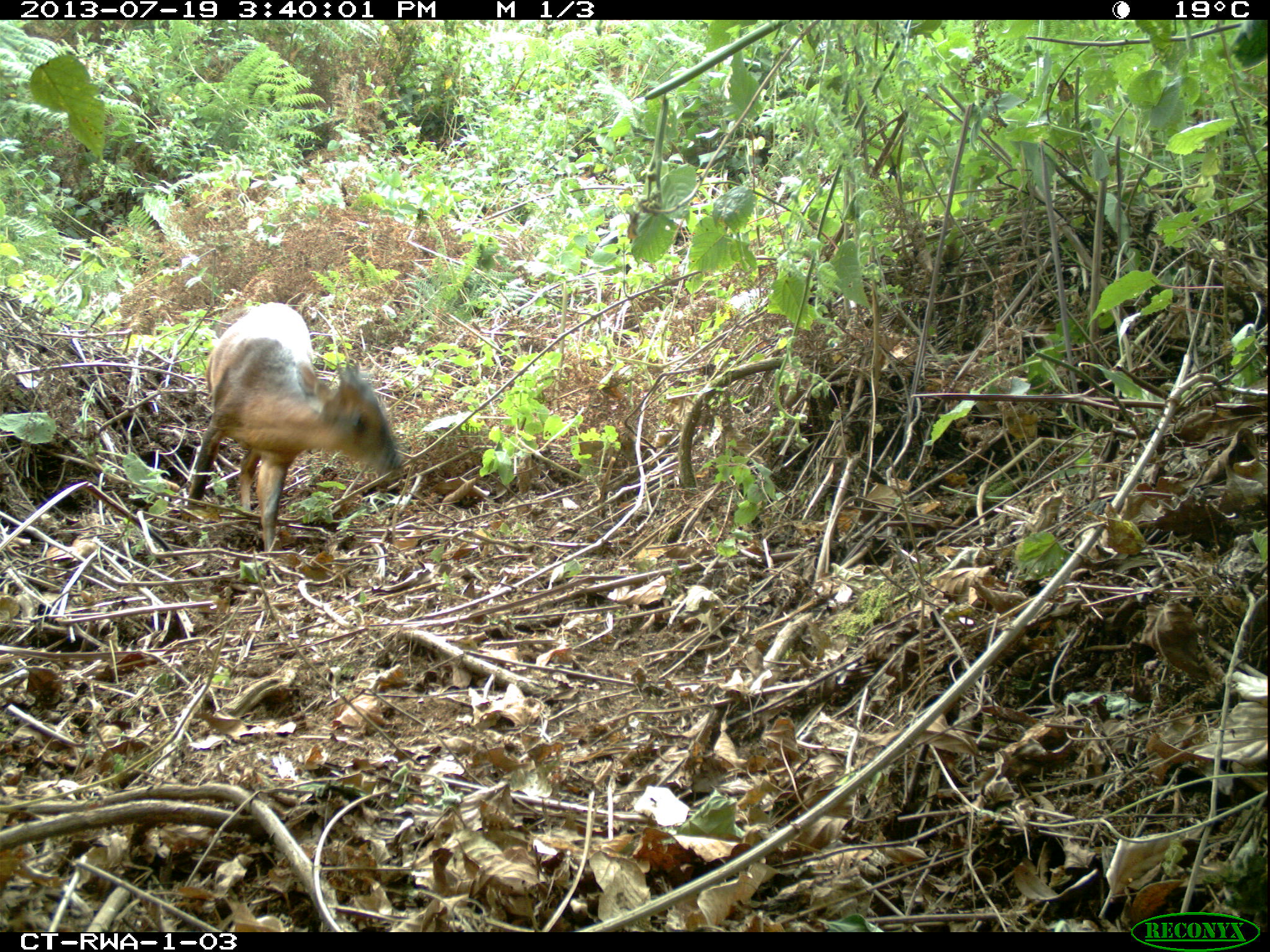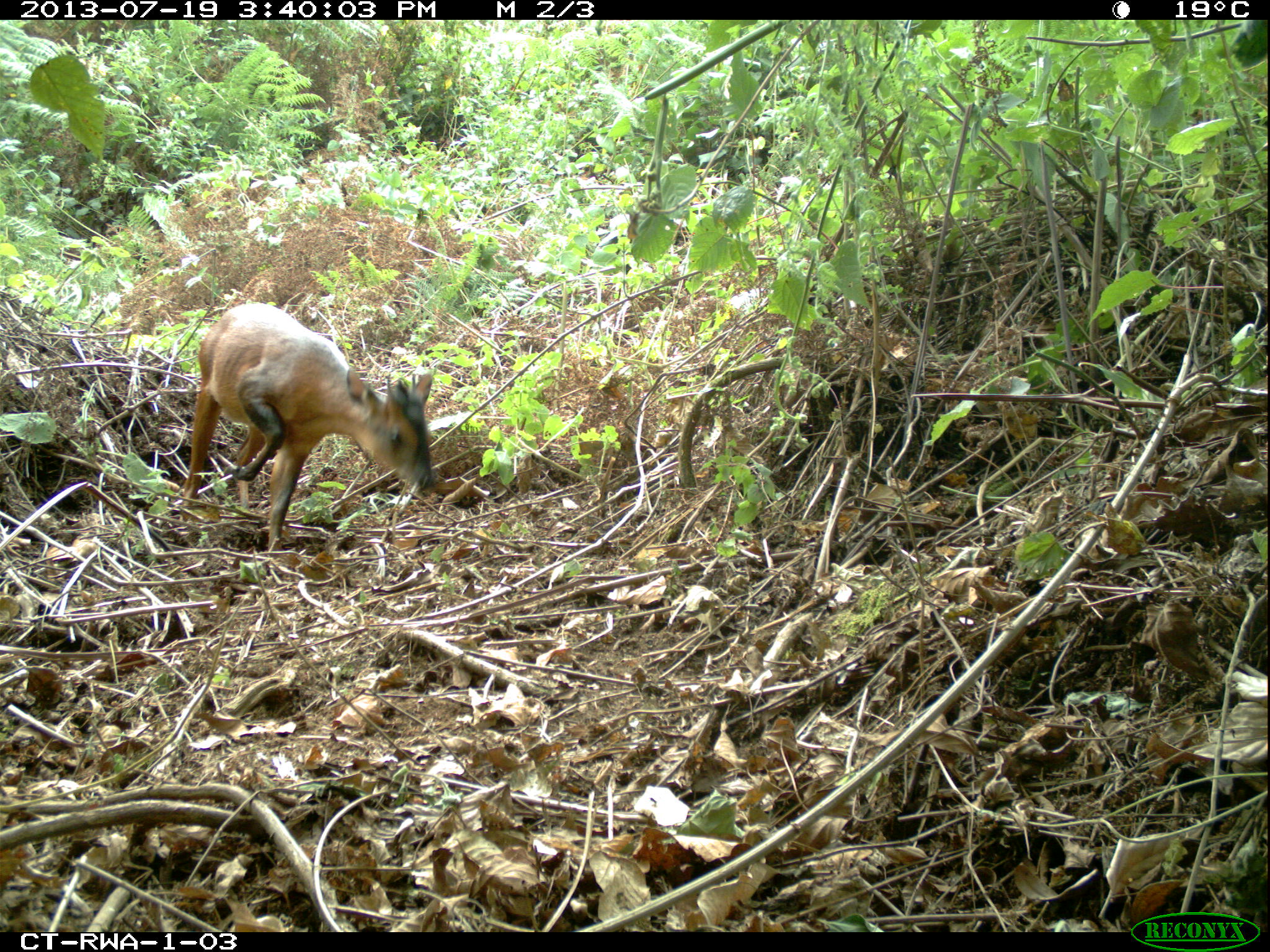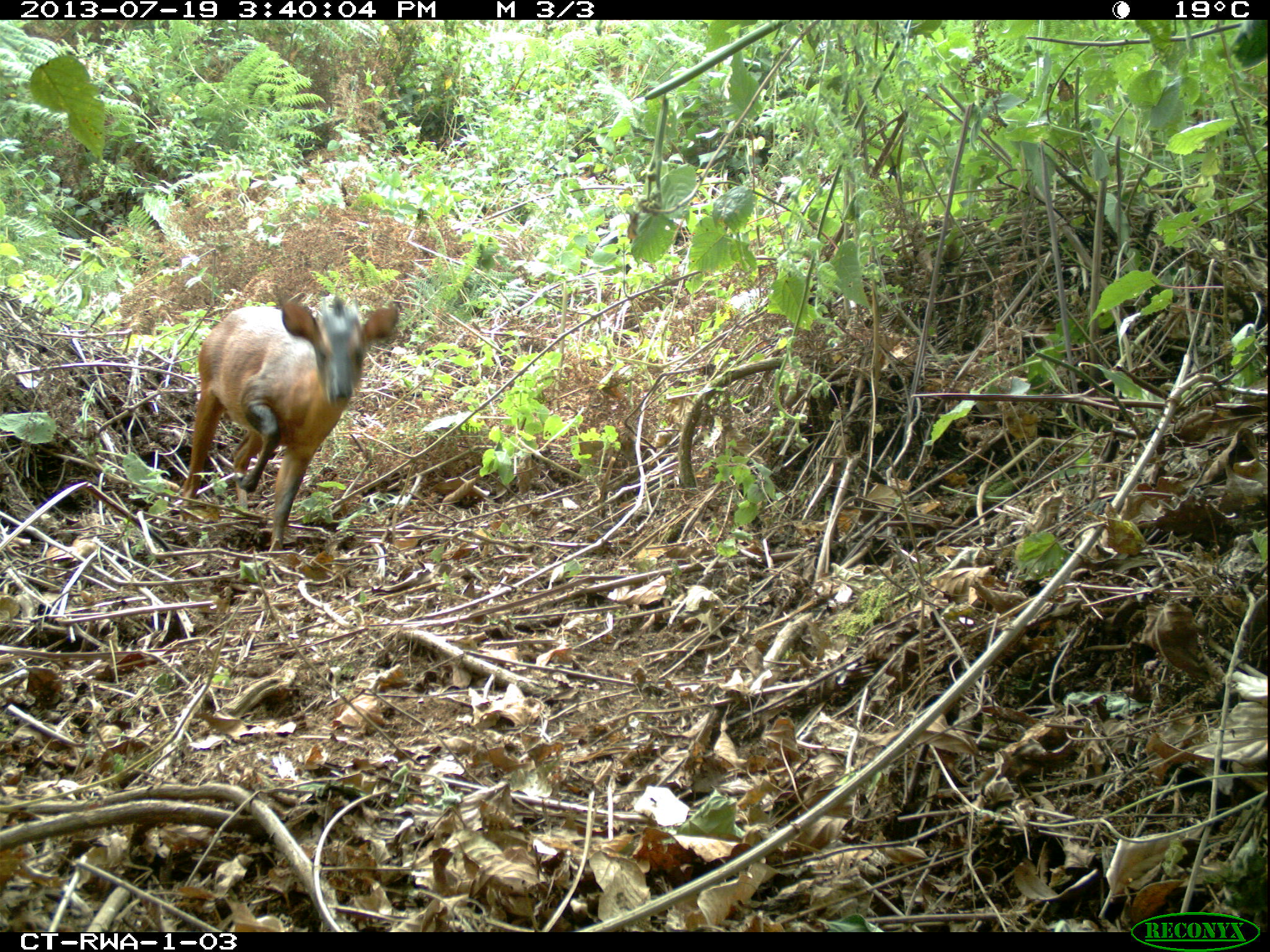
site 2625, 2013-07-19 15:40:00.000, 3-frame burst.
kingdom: Animalia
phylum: Chordata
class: Mammalia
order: Artiodactyla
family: Bovidae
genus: Cephalophus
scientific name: Cephalophus nigrifrons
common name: black-fronted duiker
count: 1